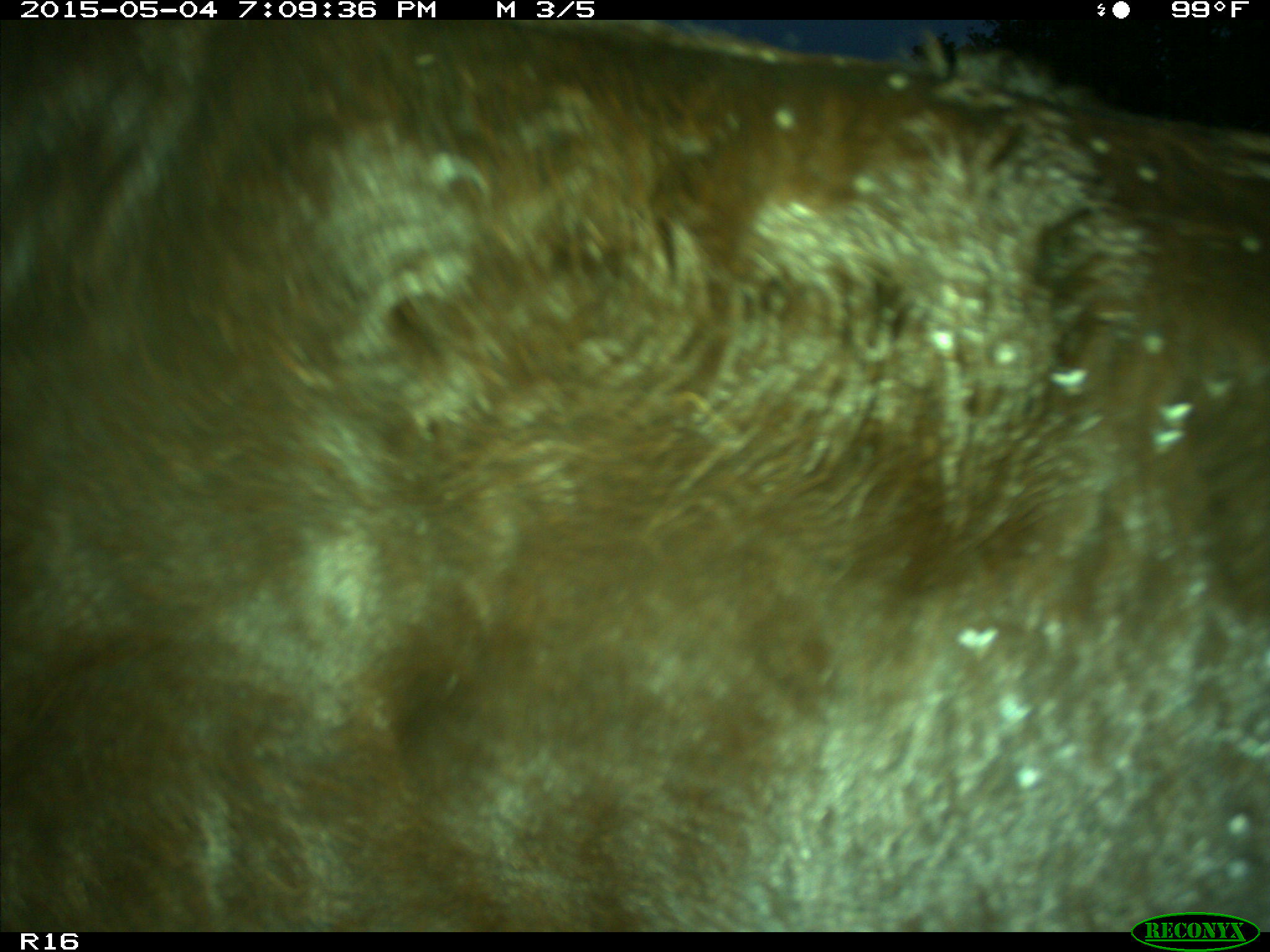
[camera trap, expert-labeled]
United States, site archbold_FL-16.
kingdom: Animalia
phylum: Chordata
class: Mammalia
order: Artiodactyla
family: Bovidae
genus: Bos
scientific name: Bos taurus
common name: domestic cow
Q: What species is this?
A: Bos taurus (domestic cow).